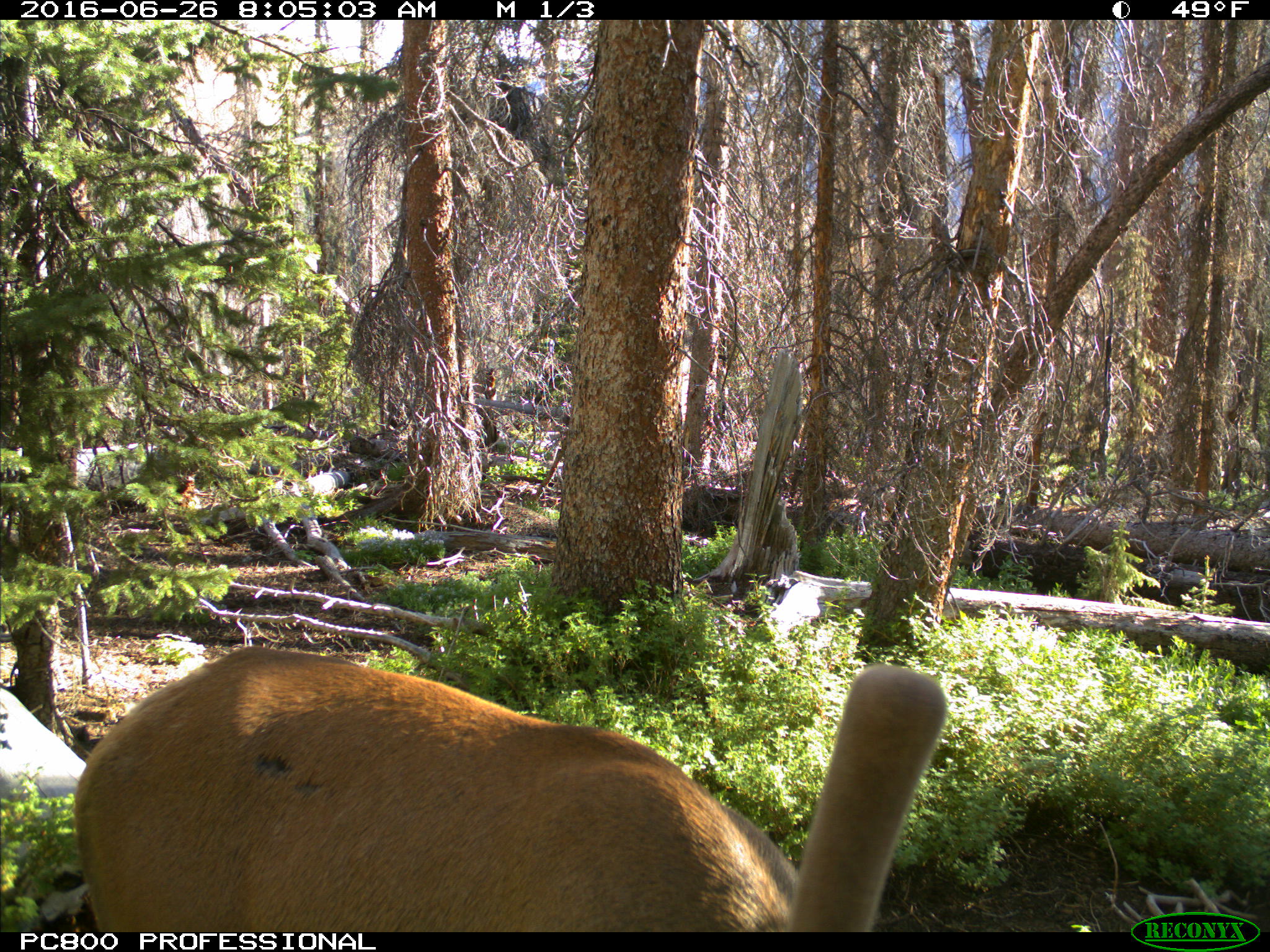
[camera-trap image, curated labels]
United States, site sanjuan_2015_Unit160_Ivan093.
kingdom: Animalia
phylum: Chordata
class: Mammalia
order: Artiodactyla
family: Cervidae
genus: Cervus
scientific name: Cervus elaphus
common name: red deer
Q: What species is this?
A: Cervus elaphus (red deer).